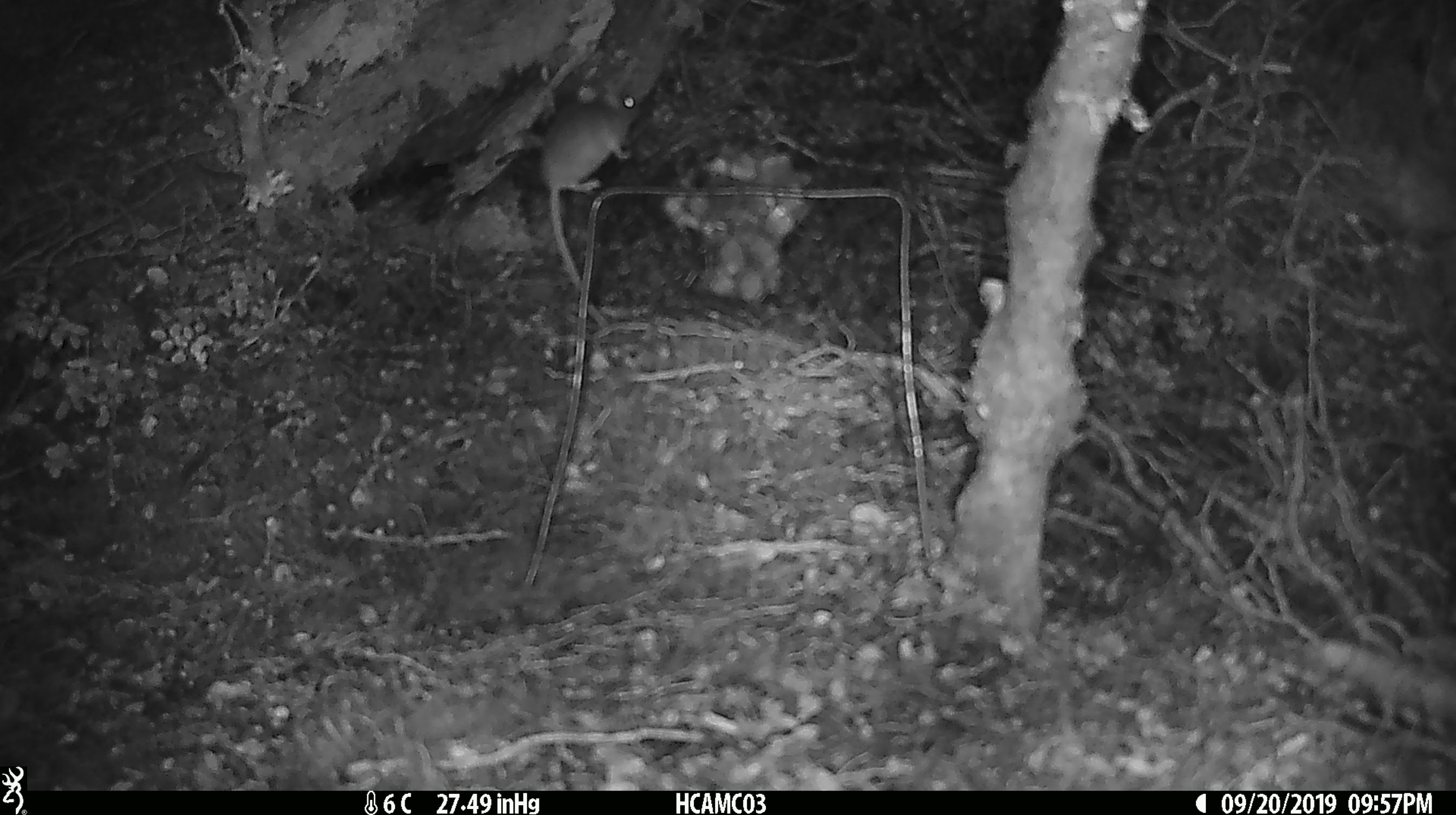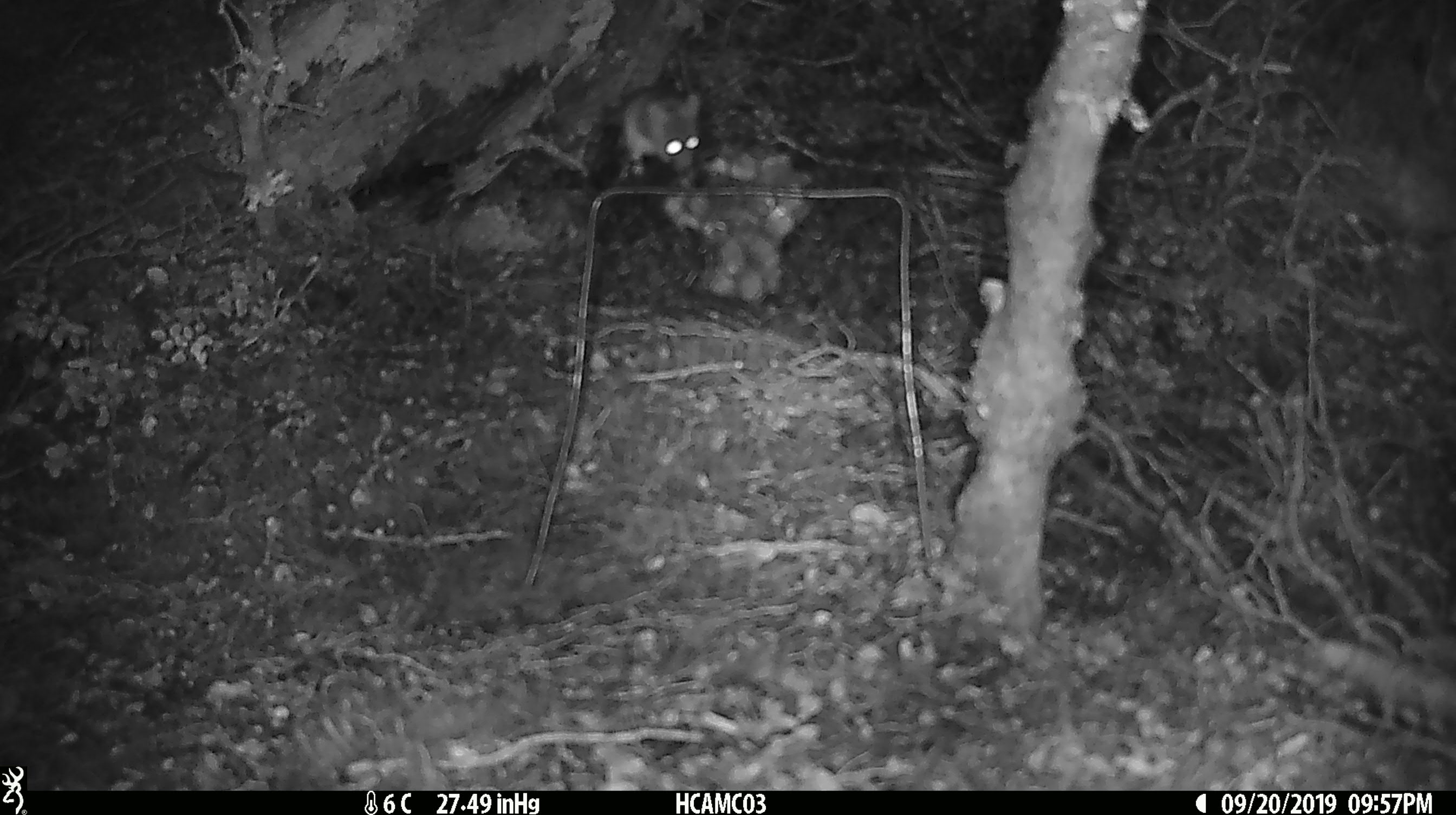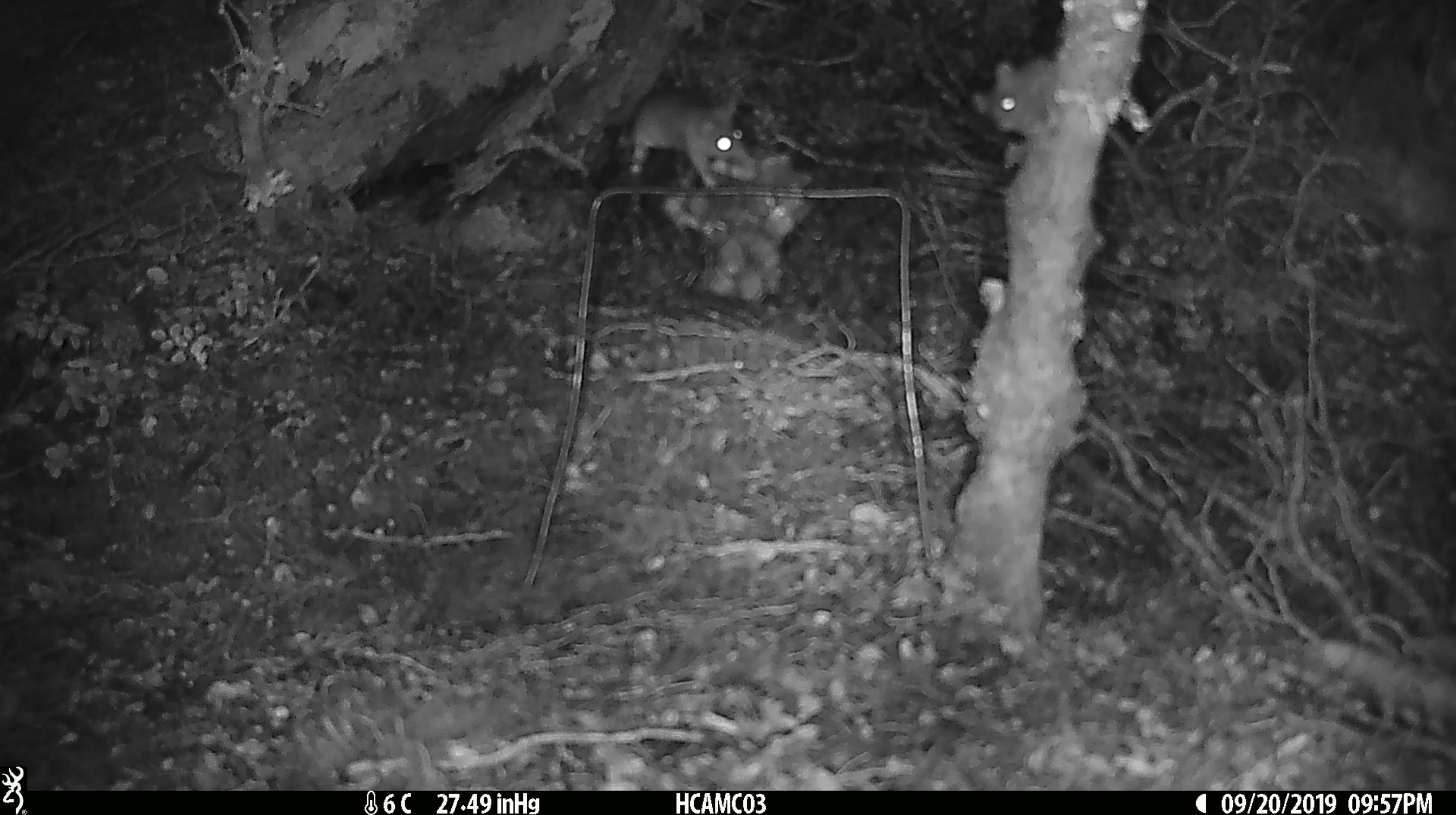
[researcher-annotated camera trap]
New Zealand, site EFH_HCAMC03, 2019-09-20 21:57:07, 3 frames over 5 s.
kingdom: Animalia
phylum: Chordata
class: Mammalia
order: Rodentia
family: Muridae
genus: Mus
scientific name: Mus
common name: mouse